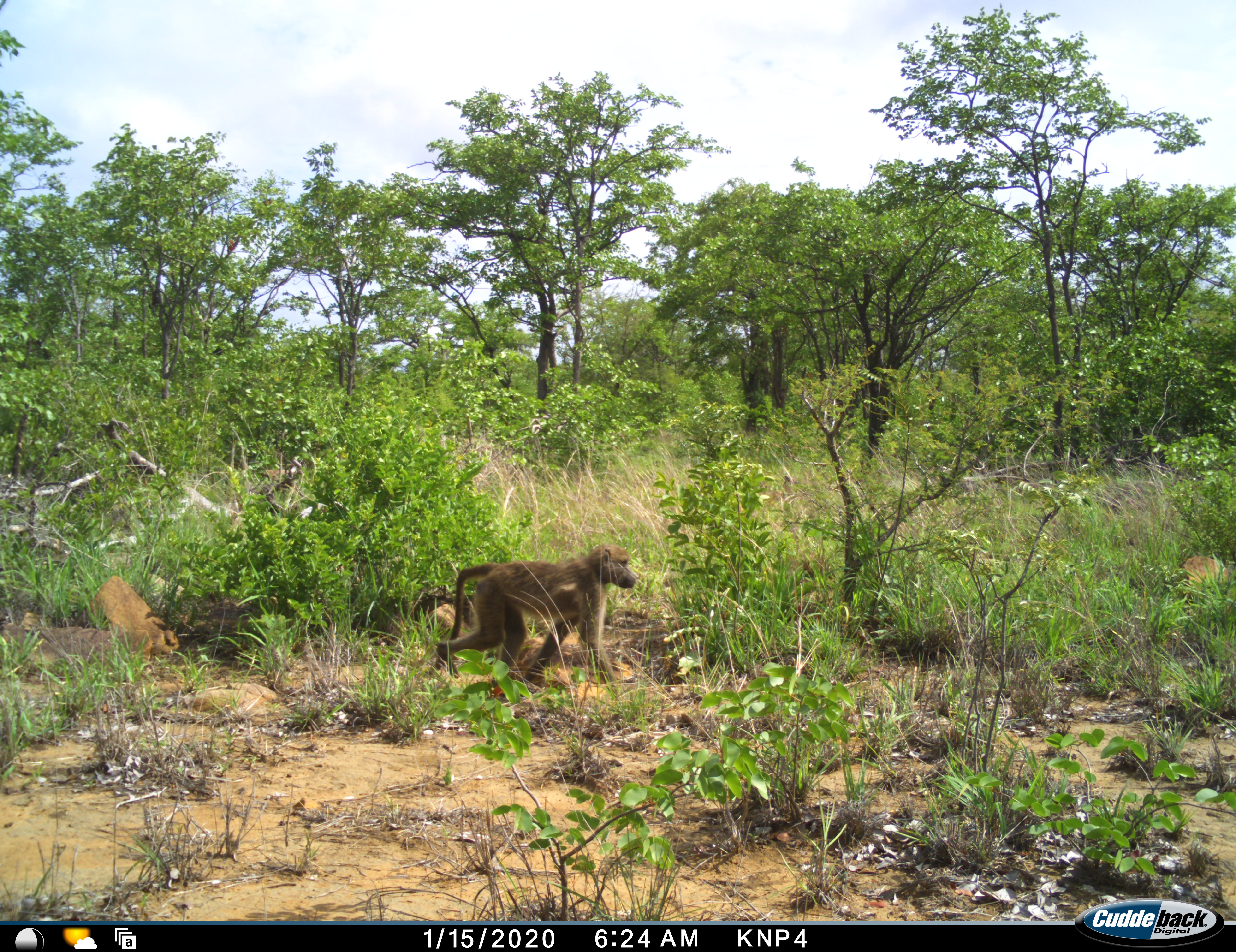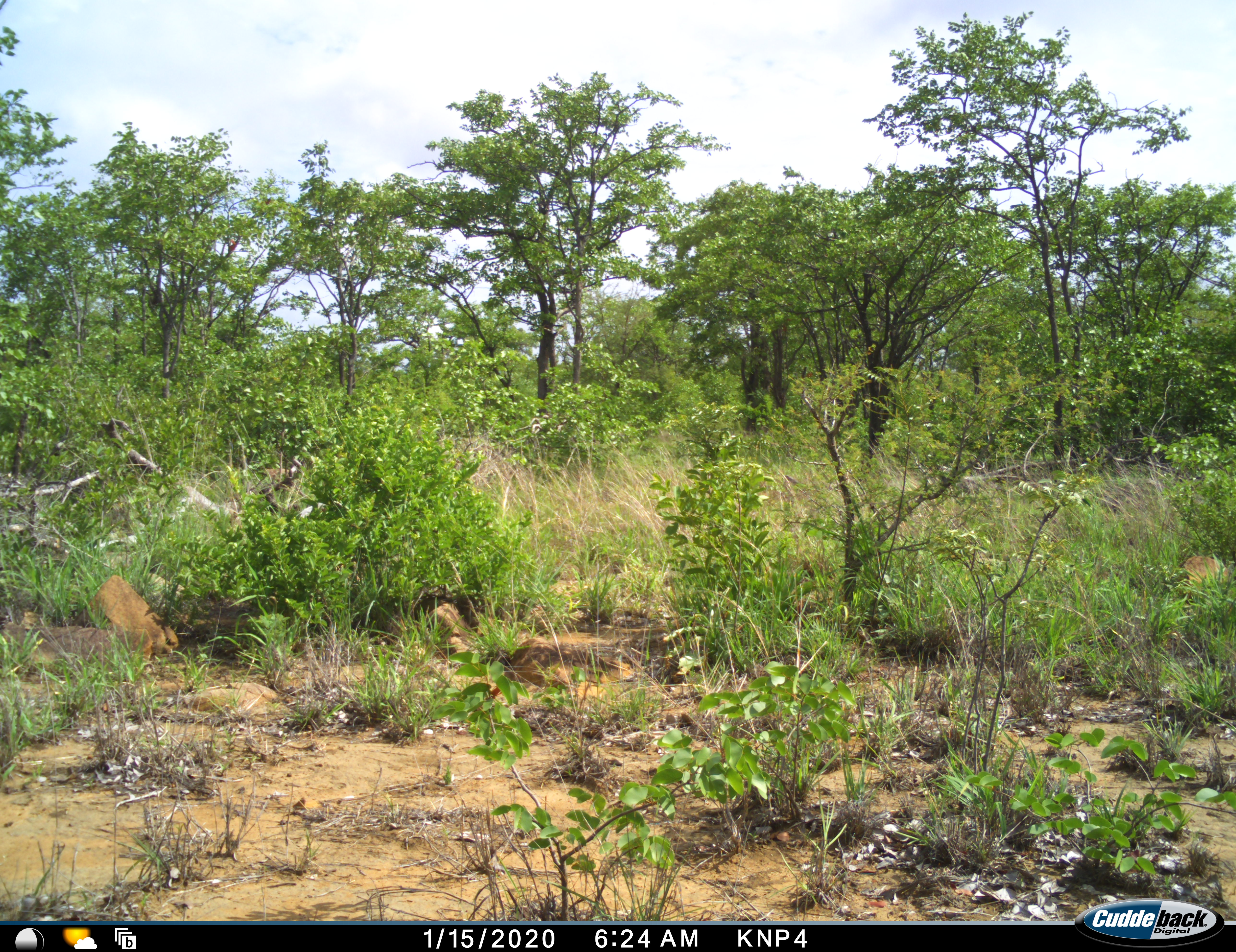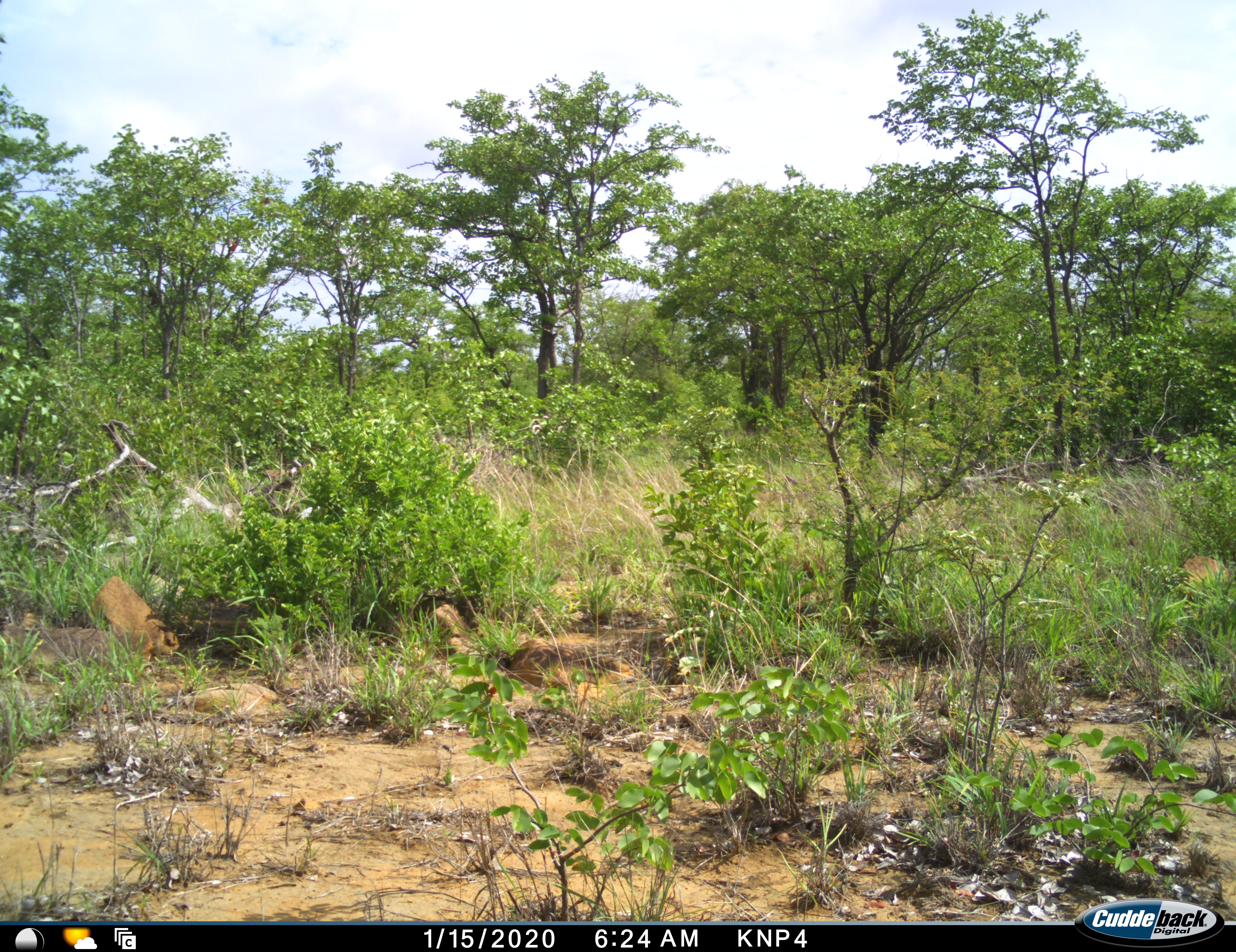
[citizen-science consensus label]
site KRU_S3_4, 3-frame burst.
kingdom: Animalia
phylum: Chordata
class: Mammalia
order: Primates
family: Cercopithecidae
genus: Papio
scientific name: Papio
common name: baboon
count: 1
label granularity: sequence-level